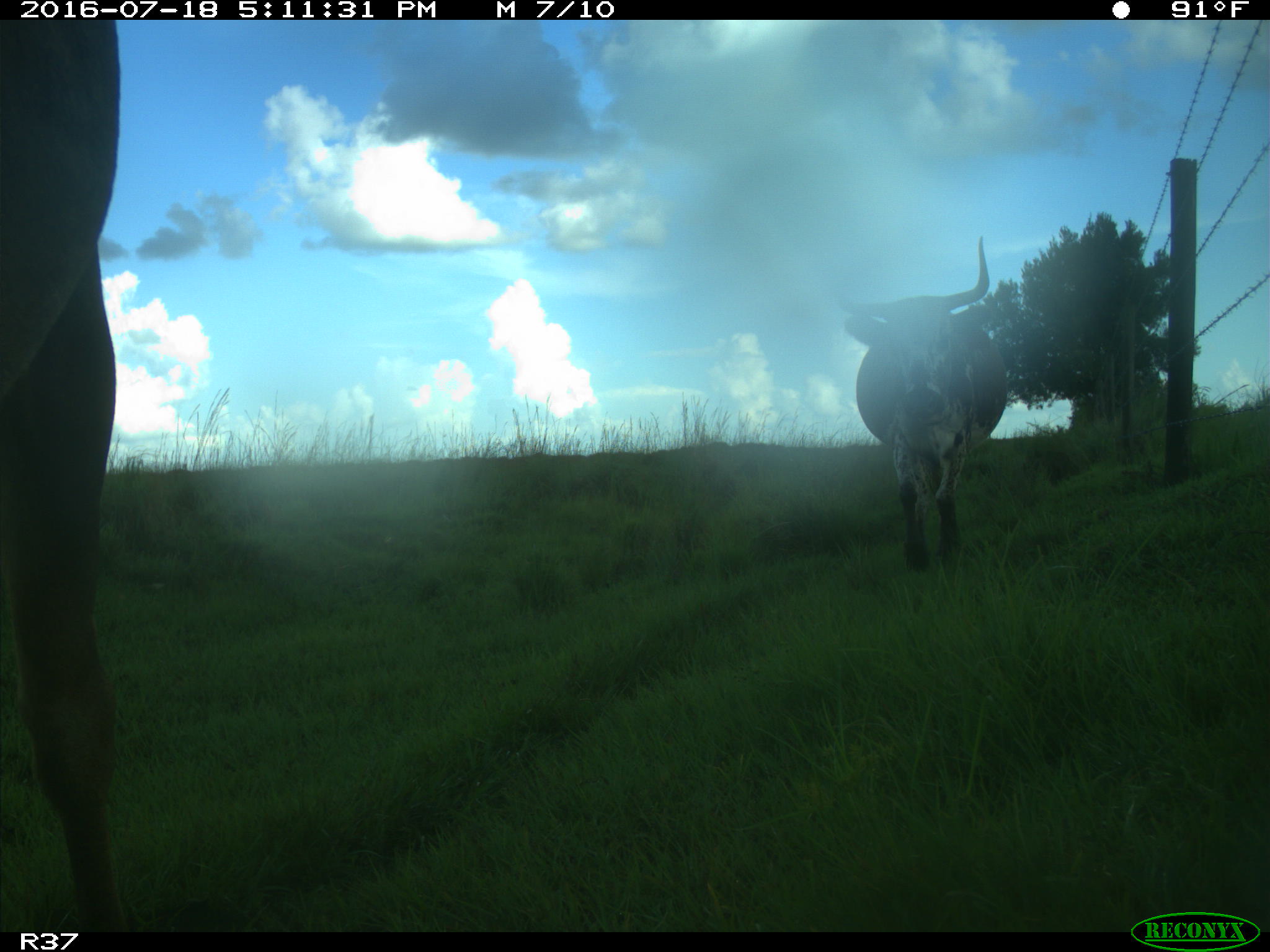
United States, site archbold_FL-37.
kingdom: Animalia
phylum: Chordata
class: Mammalia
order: Artiodactyla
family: Bovidae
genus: Bos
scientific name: Bos taurus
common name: domestic cow